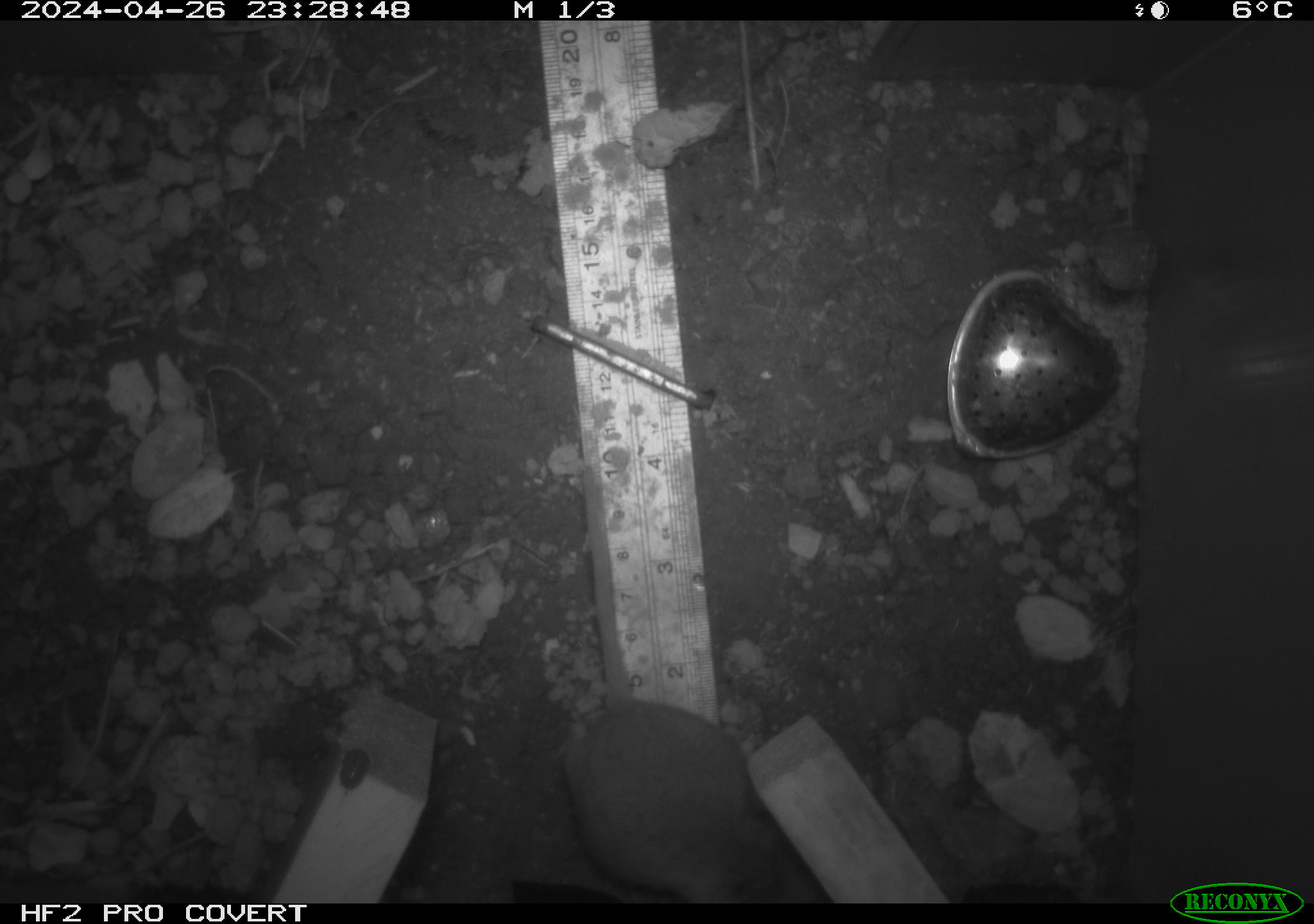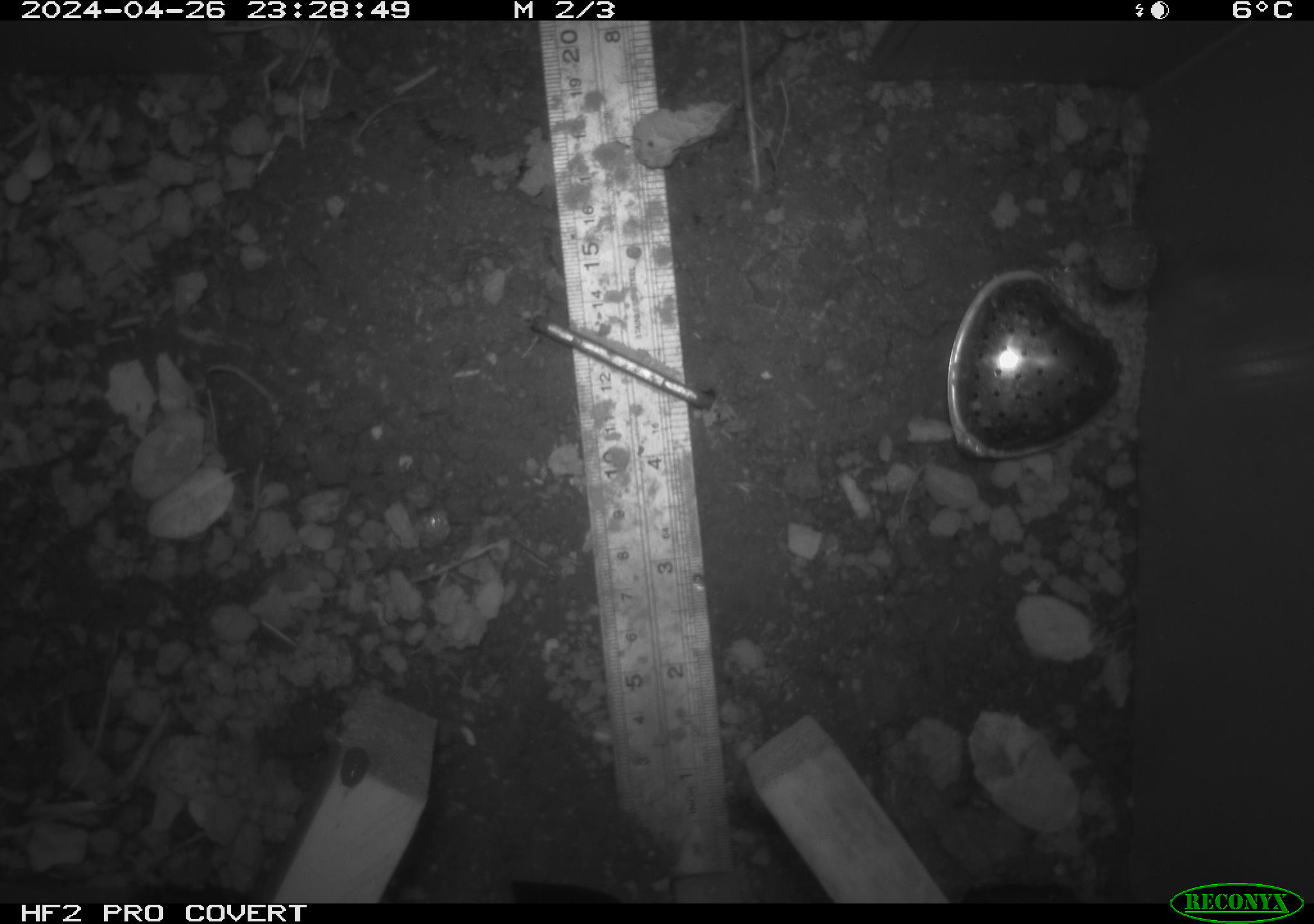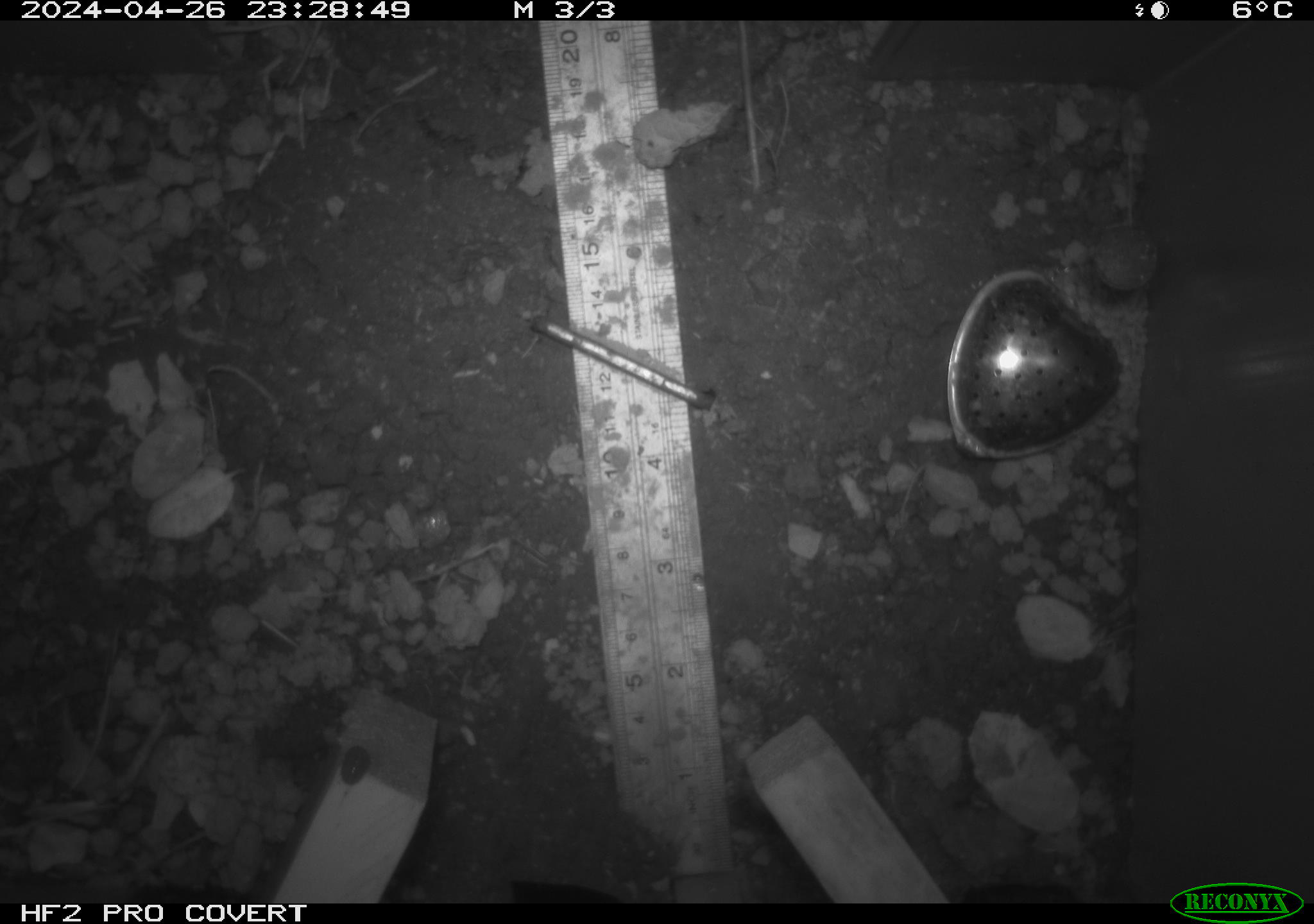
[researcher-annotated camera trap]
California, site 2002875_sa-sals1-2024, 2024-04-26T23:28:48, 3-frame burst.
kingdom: Animalia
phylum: Chordata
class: Mammalia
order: Rodentia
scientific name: Rodentia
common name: mouse species